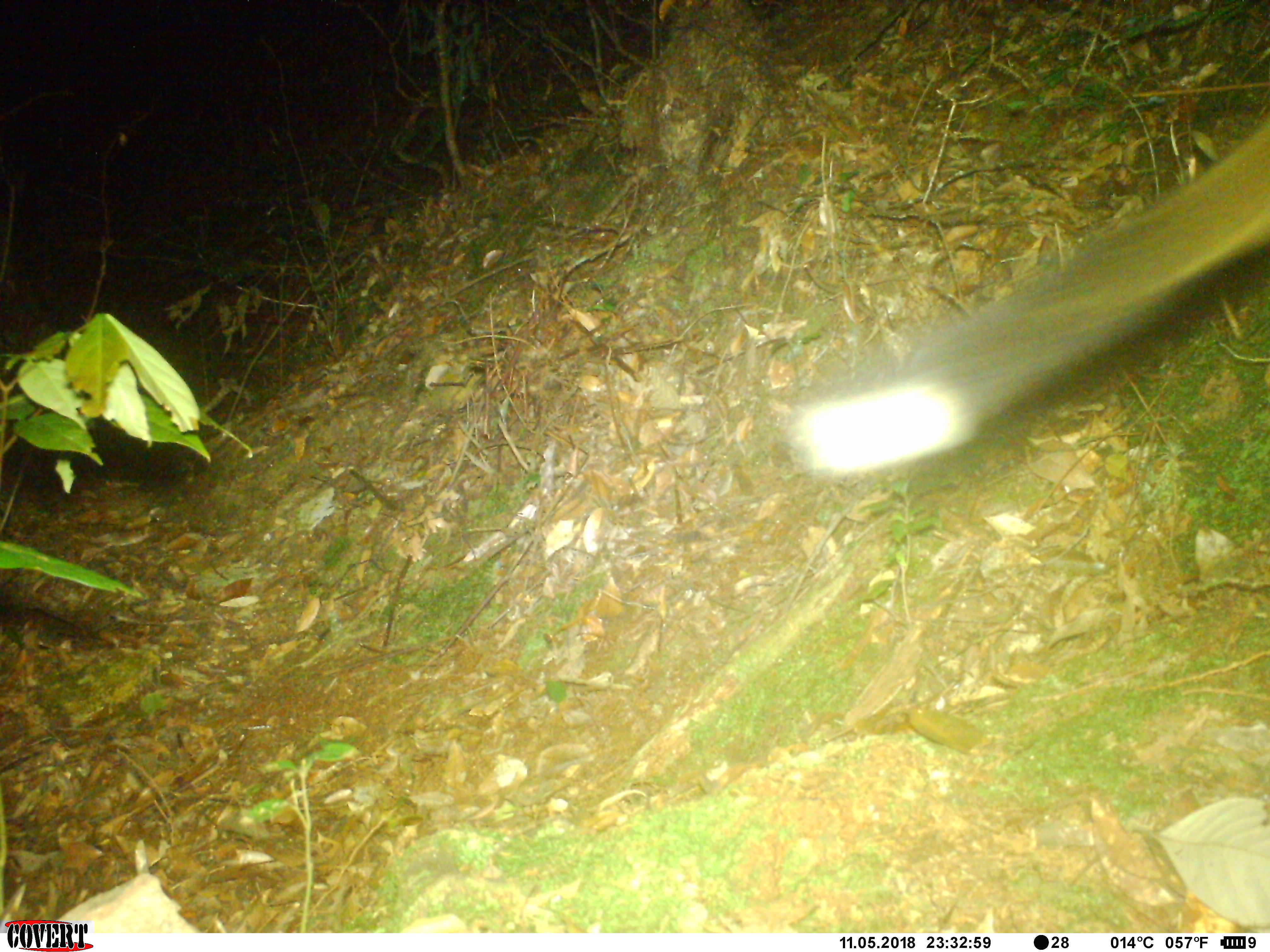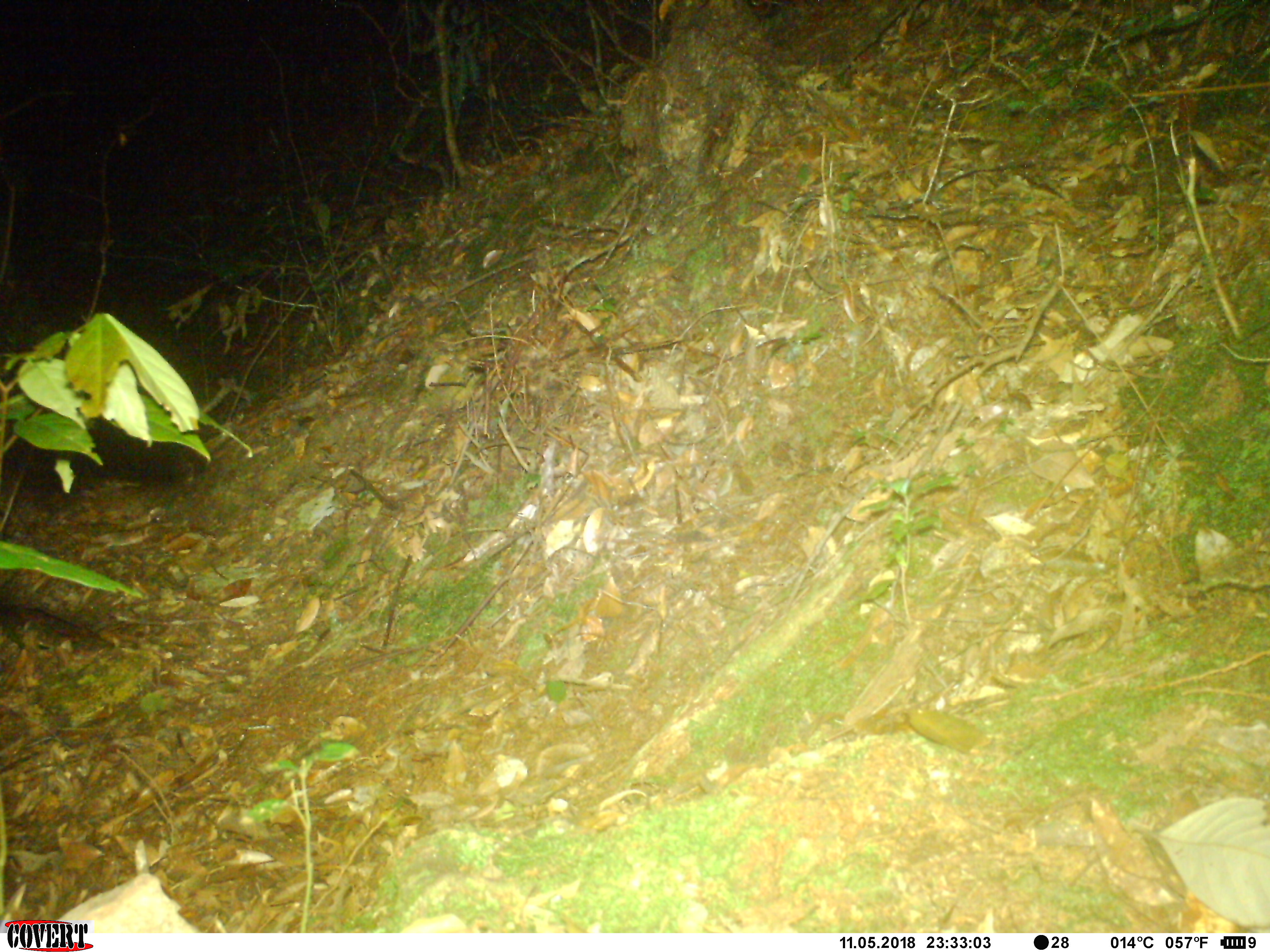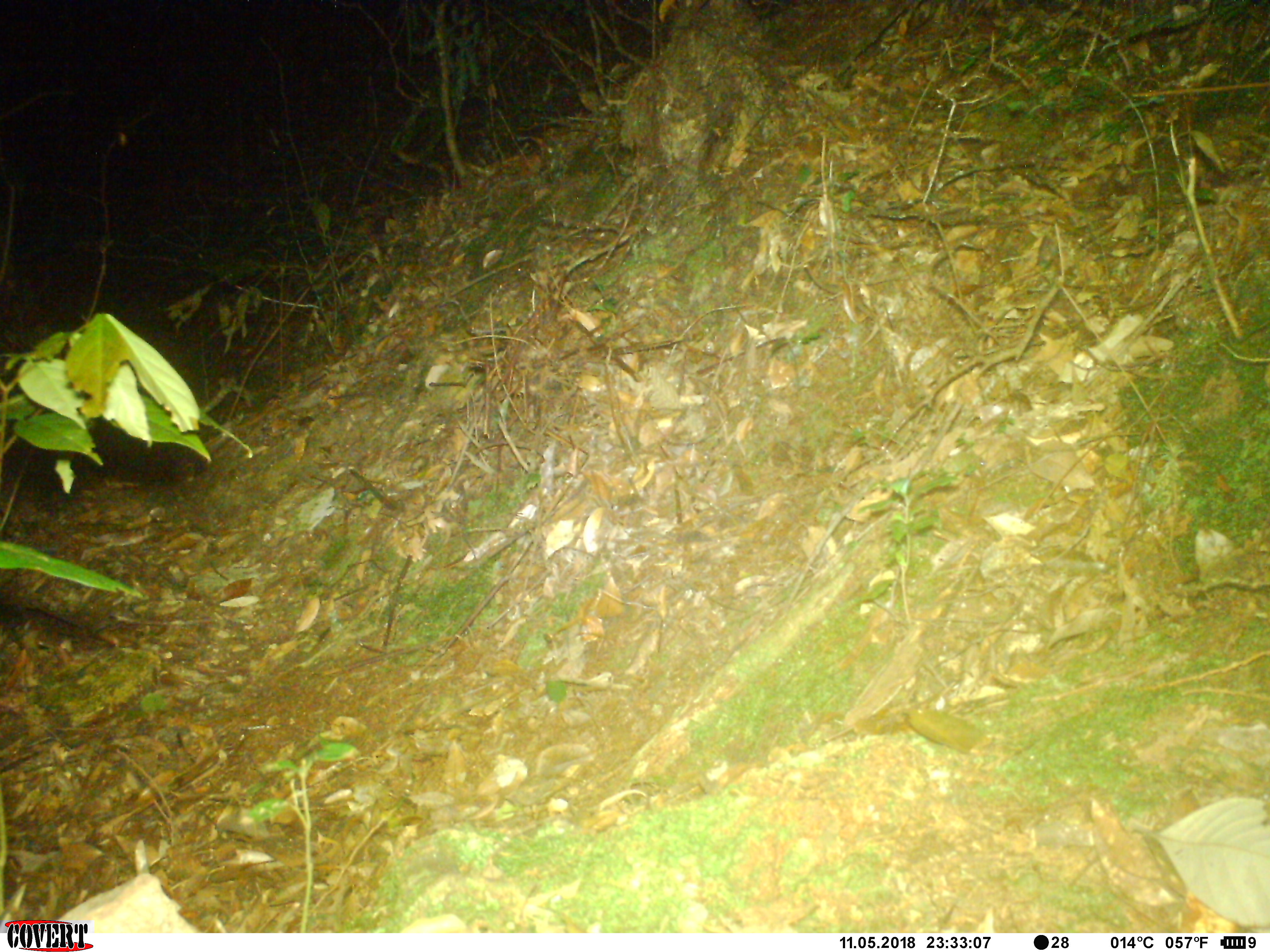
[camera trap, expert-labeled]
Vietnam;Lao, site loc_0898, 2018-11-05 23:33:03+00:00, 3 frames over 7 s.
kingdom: Animalia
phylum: Chordata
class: Mammalia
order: Carnivora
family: Viverridae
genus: Paguma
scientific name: Paguma larvata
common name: masked palm civet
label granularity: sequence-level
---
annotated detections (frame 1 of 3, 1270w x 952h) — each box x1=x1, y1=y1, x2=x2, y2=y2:
masked palm civet: x1=784, y1=109, x2=1270, y2=477